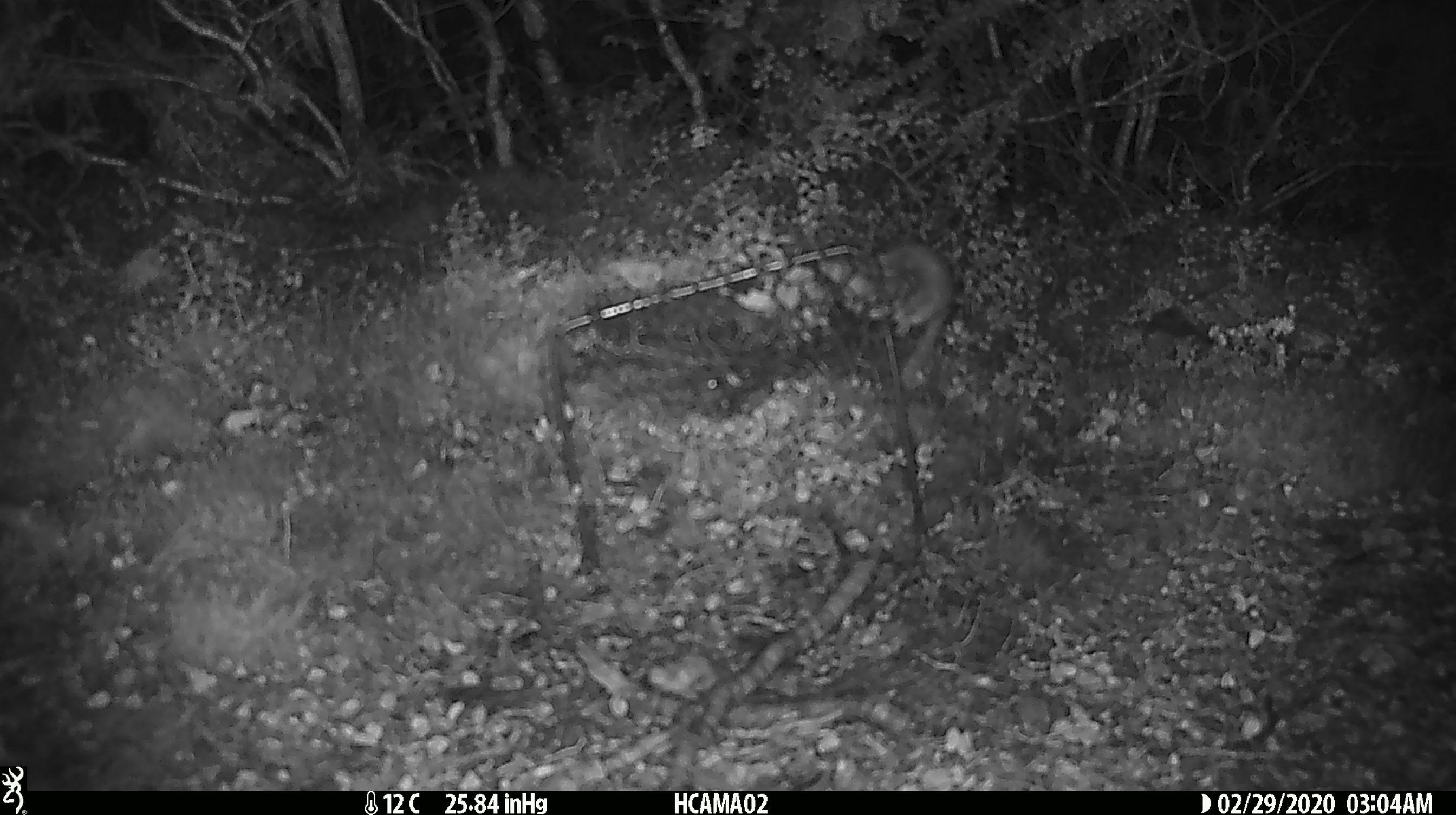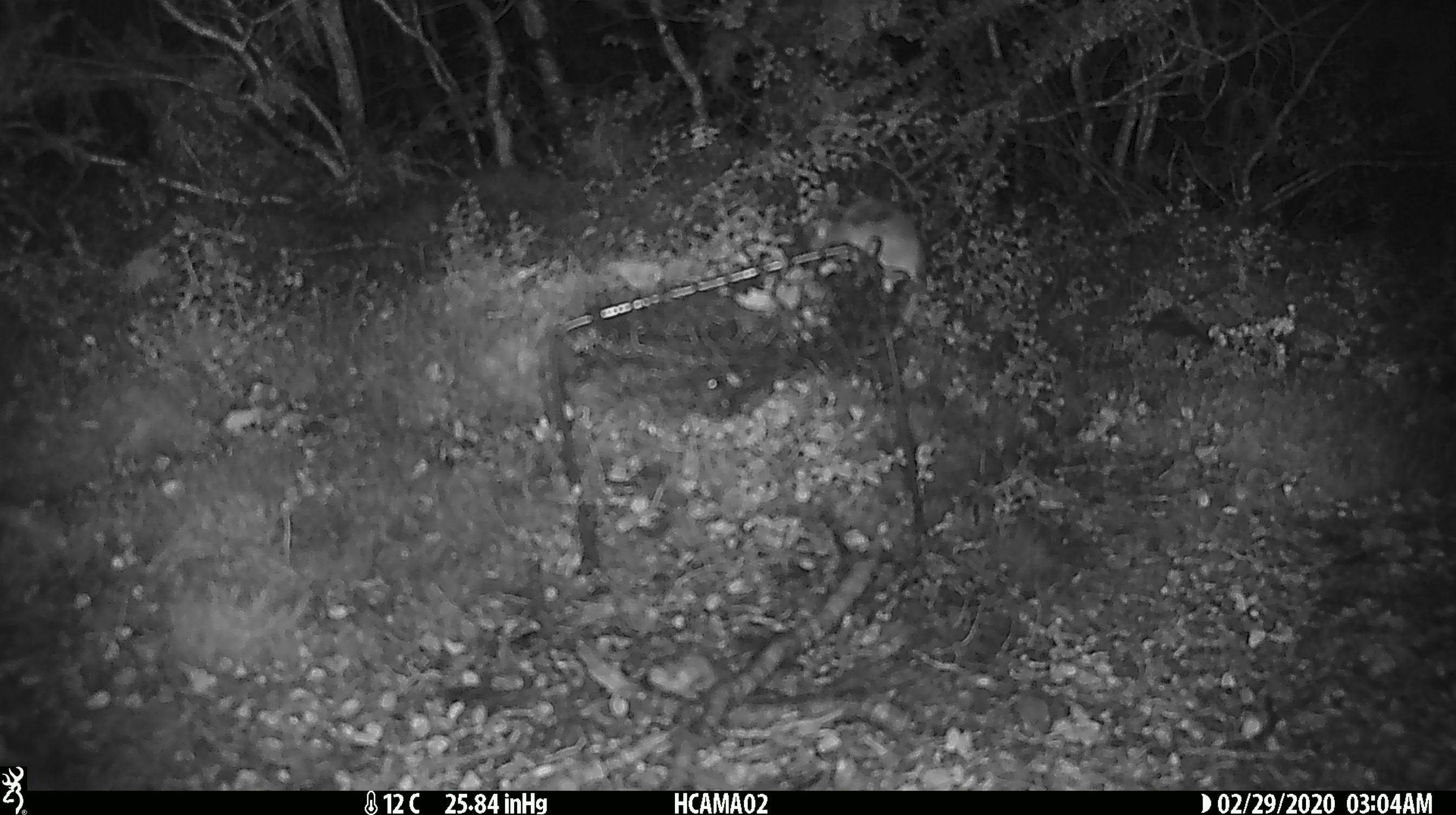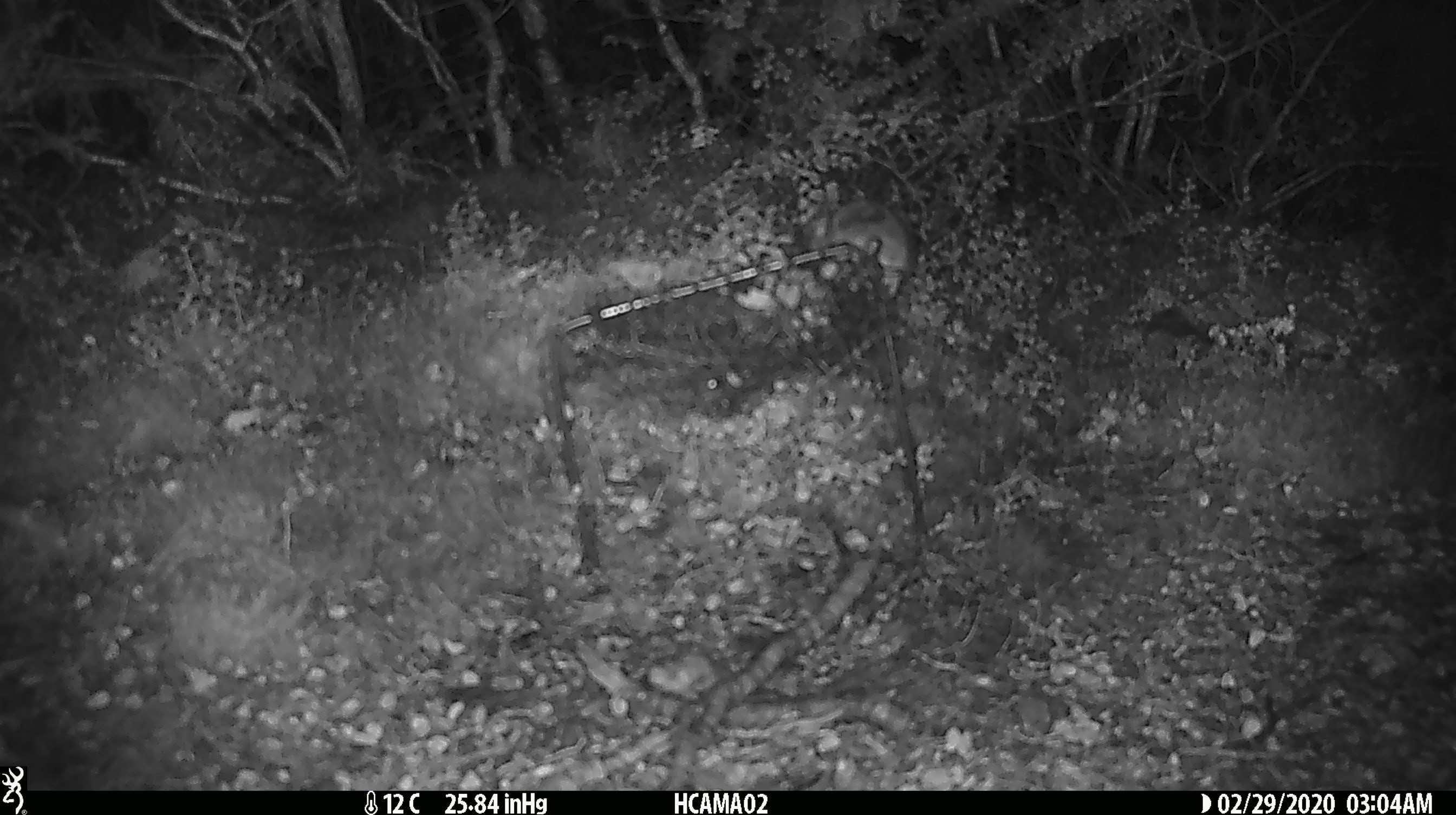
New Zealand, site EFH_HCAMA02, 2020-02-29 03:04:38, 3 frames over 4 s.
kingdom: Animalia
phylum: Chordata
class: Mammalia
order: Rodentia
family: Muridae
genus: Mus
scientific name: Mus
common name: mouse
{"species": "mouse (Mus)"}